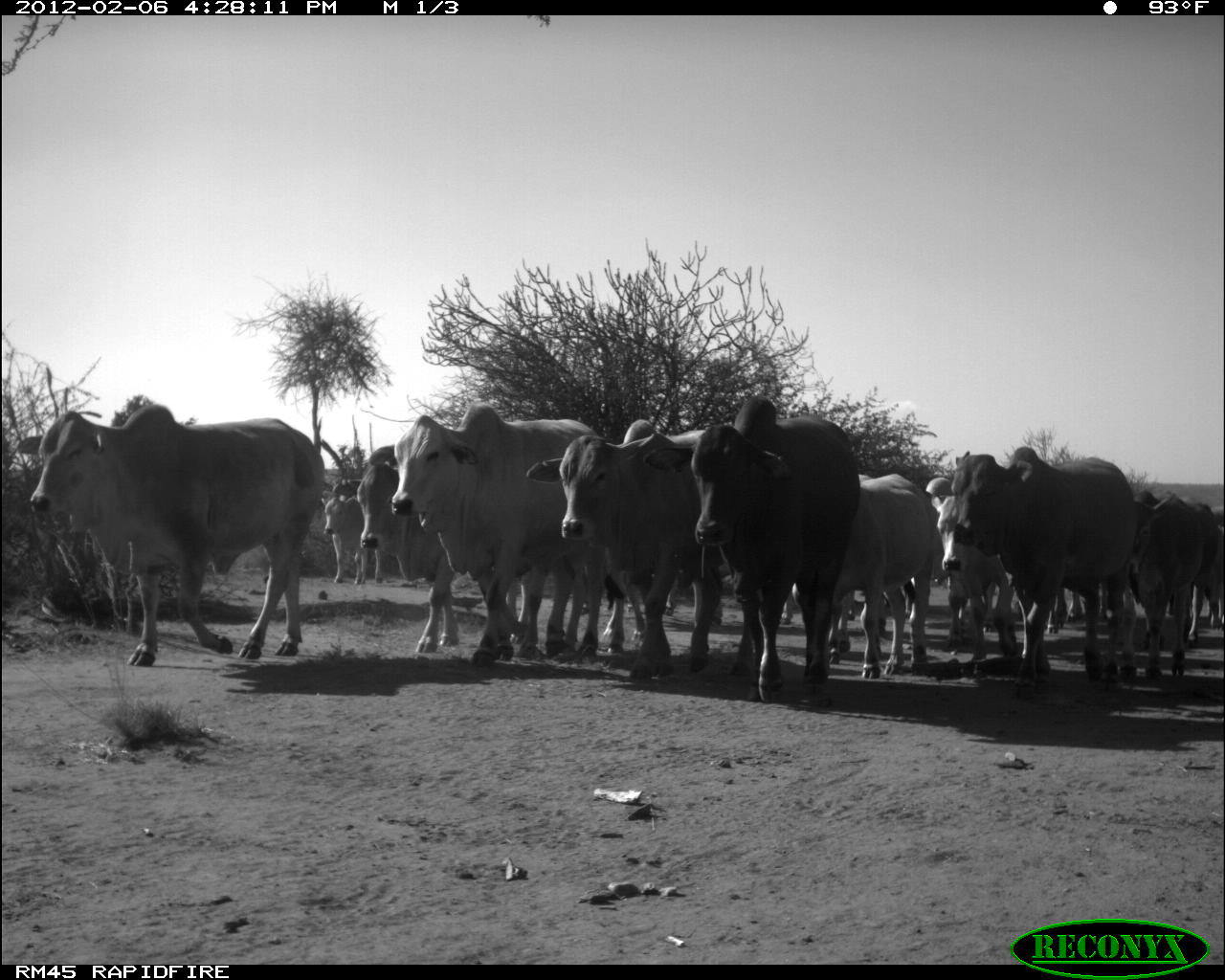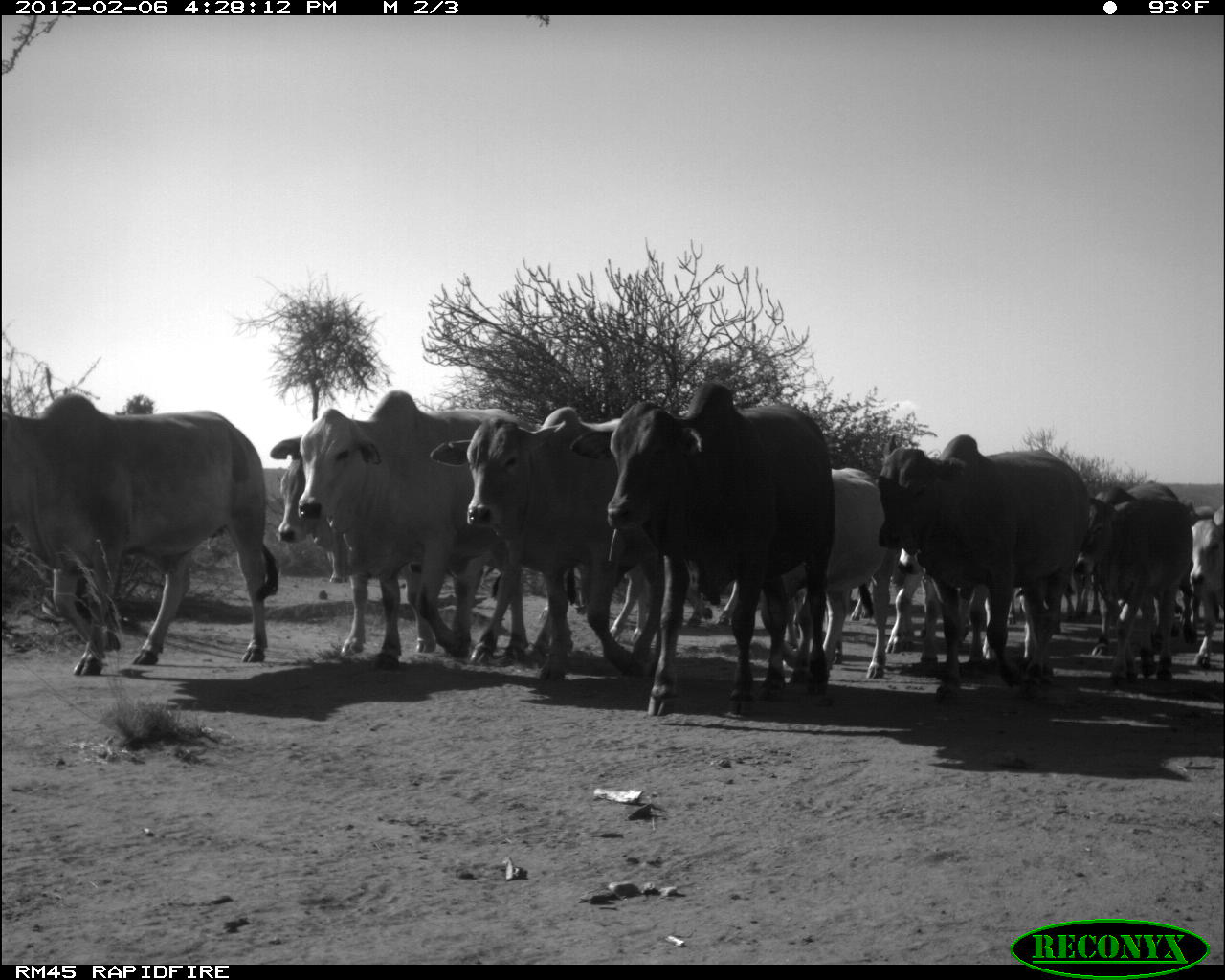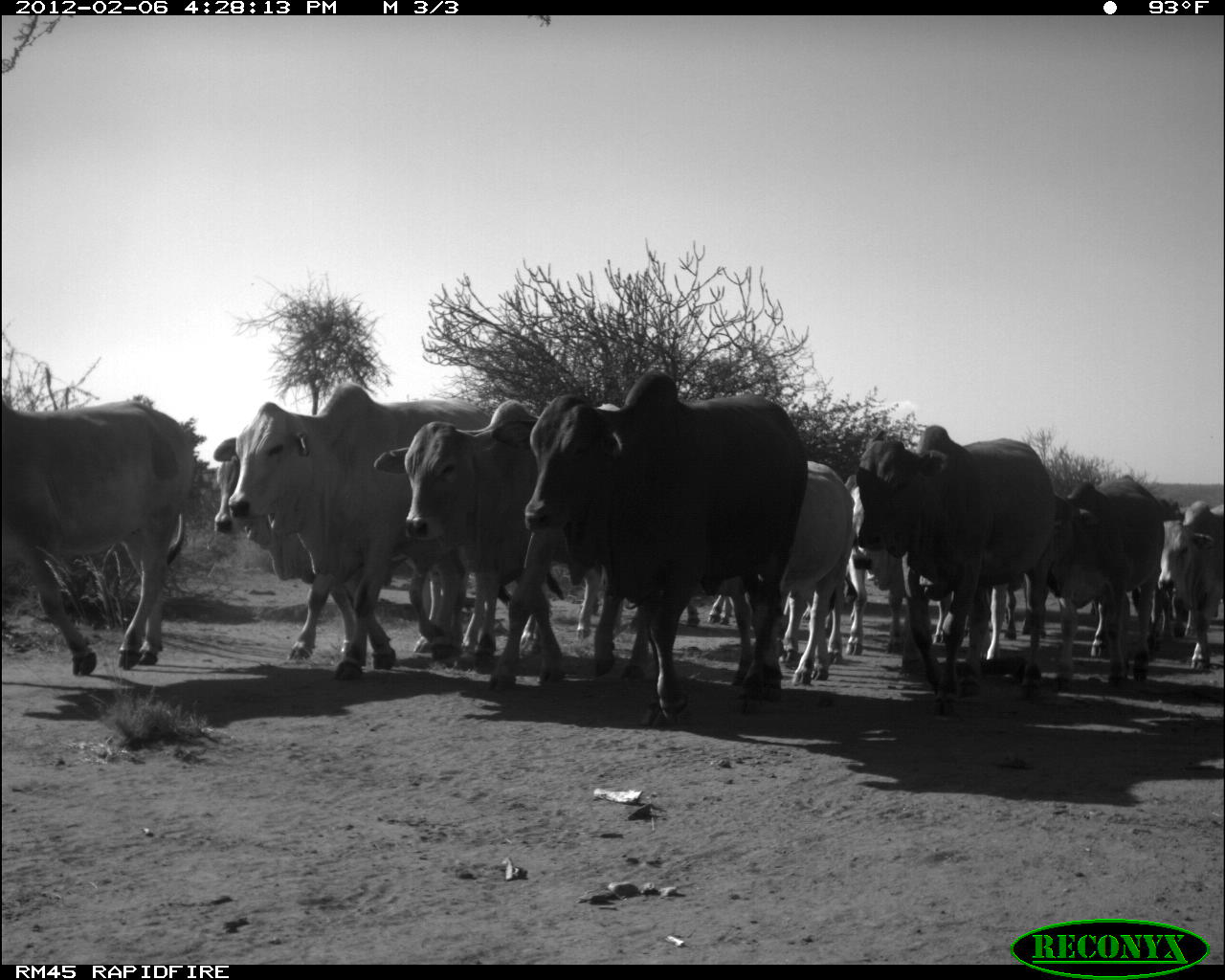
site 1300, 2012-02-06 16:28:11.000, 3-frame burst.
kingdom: Animalia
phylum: Chordata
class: Mammalia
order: Artiodactyla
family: Bovidae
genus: Bos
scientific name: Bos taurus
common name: domestic cattle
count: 14